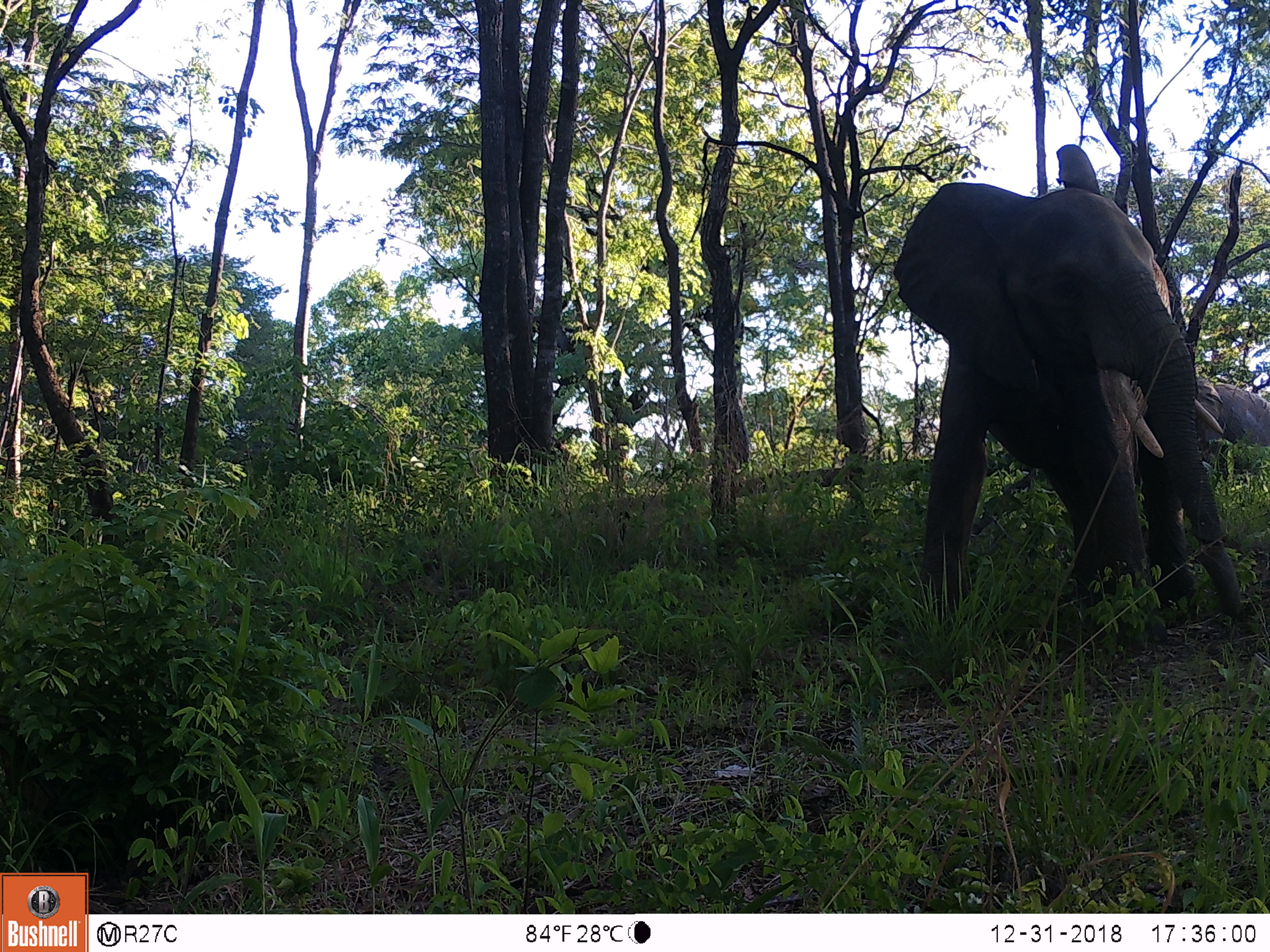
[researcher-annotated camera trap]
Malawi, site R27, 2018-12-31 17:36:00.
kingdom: Animalia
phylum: Chordata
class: Mammalia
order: Proboscidea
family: Elephantidae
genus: Loxodonta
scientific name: Loxodonta africana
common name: african savanna elephant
African savanna elephant (Loxodonta africana), count 2.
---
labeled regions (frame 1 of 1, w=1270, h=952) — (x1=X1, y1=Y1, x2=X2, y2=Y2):
african savanna elephant: (x1=845, y1=140, x2=1239, y2=646); (x1=1168, y1=372, x2=1268, y2=478)